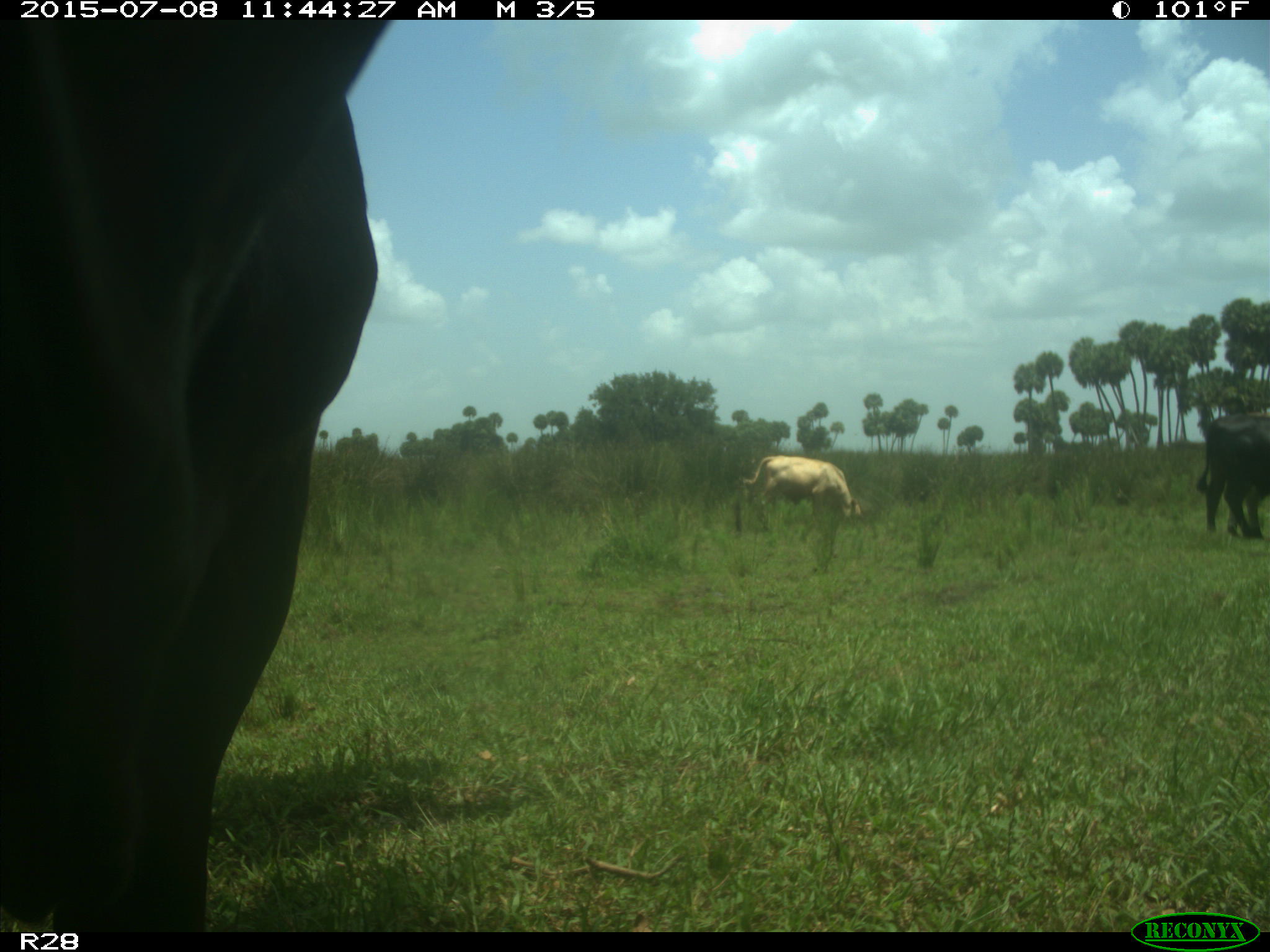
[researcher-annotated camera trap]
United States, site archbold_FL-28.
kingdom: Animalia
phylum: Chordata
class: Mammalia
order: Artiodactyla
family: Bovidae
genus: Bos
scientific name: Bos taurus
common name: domestic cow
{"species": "Bos taurus (domestic cow)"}